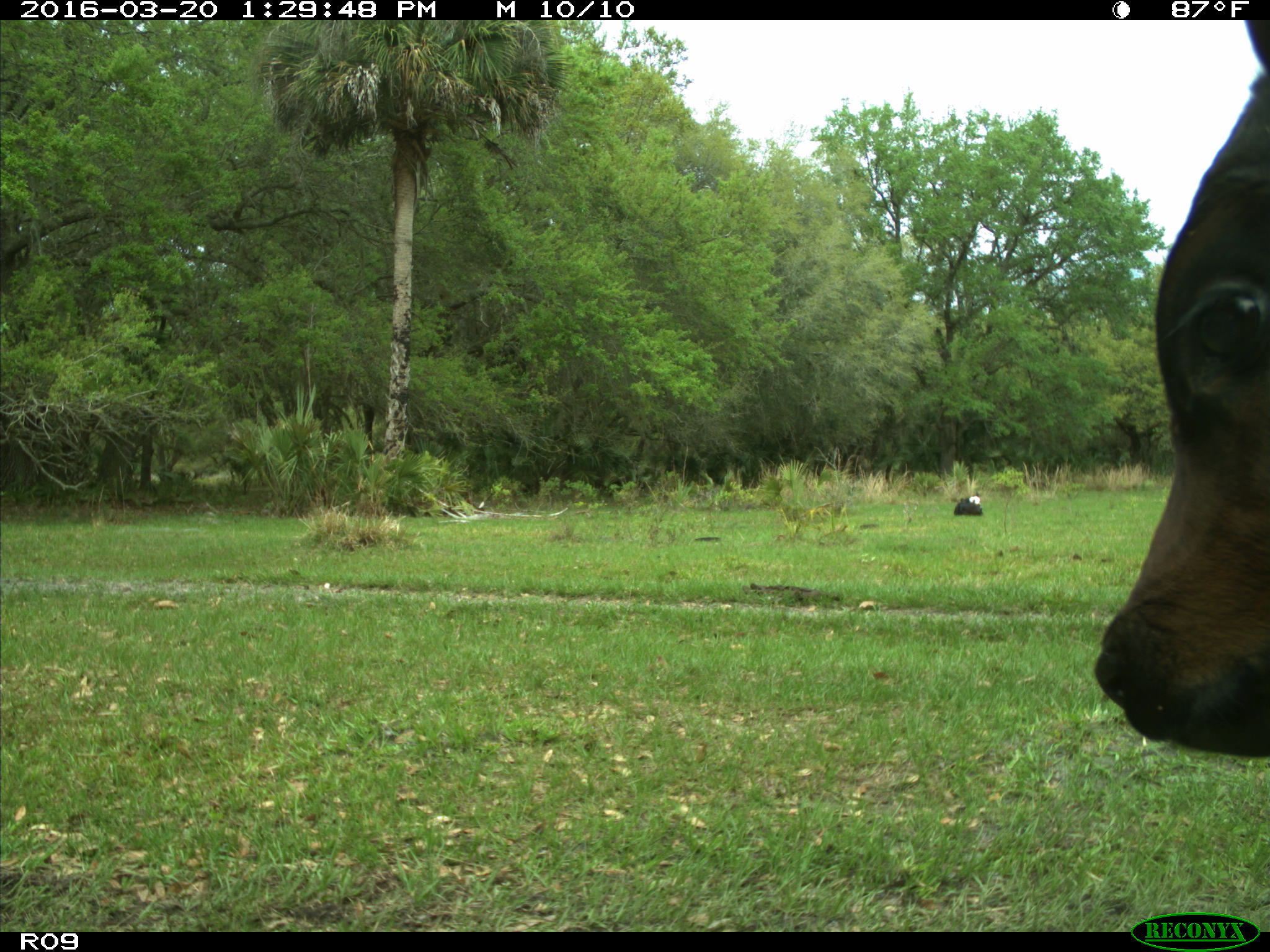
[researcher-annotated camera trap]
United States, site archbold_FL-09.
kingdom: Animalia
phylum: Chordata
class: Mammalia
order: Artiodactyla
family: Bovidae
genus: Bos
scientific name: Bos taurus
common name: domestic cow